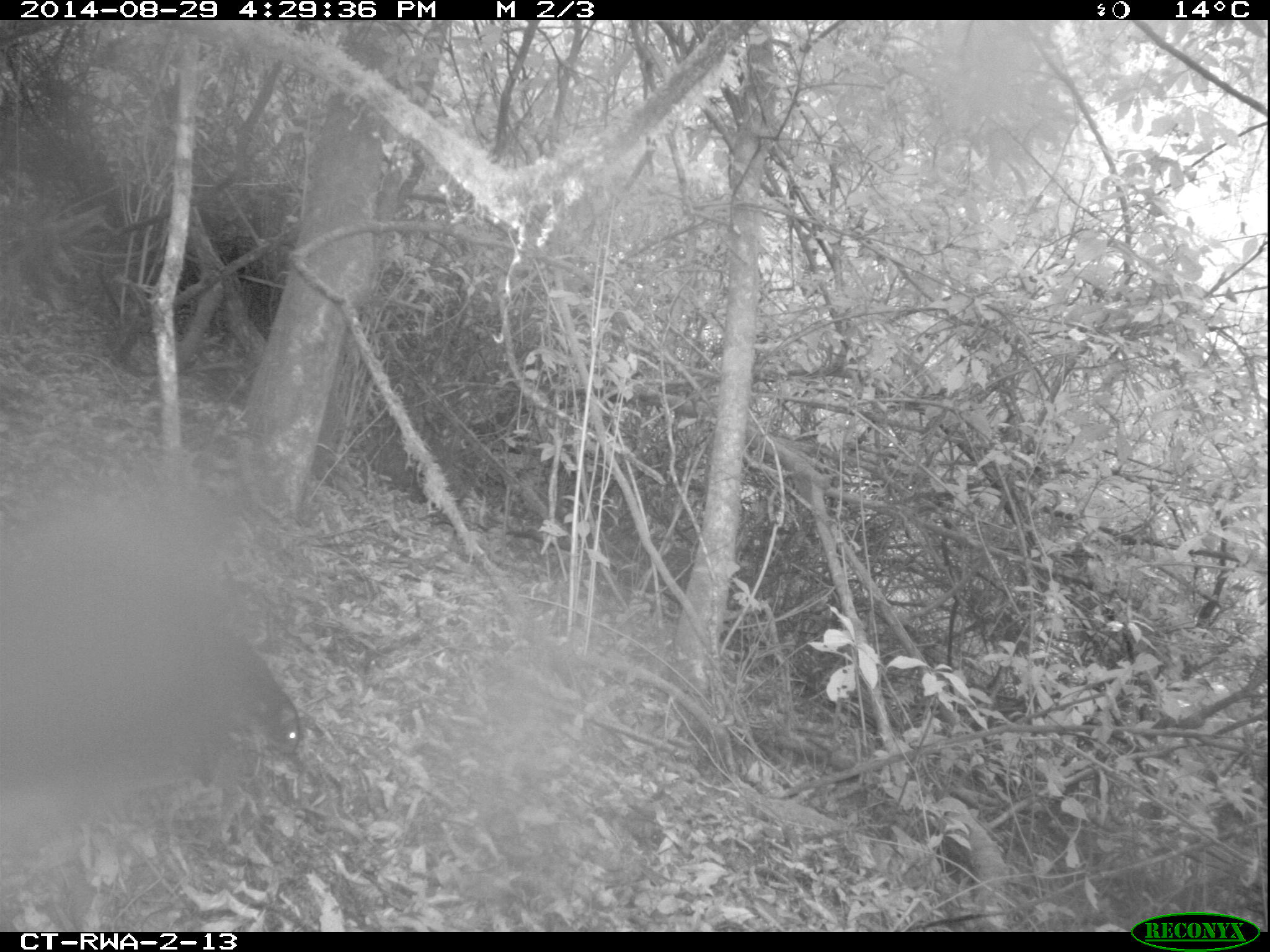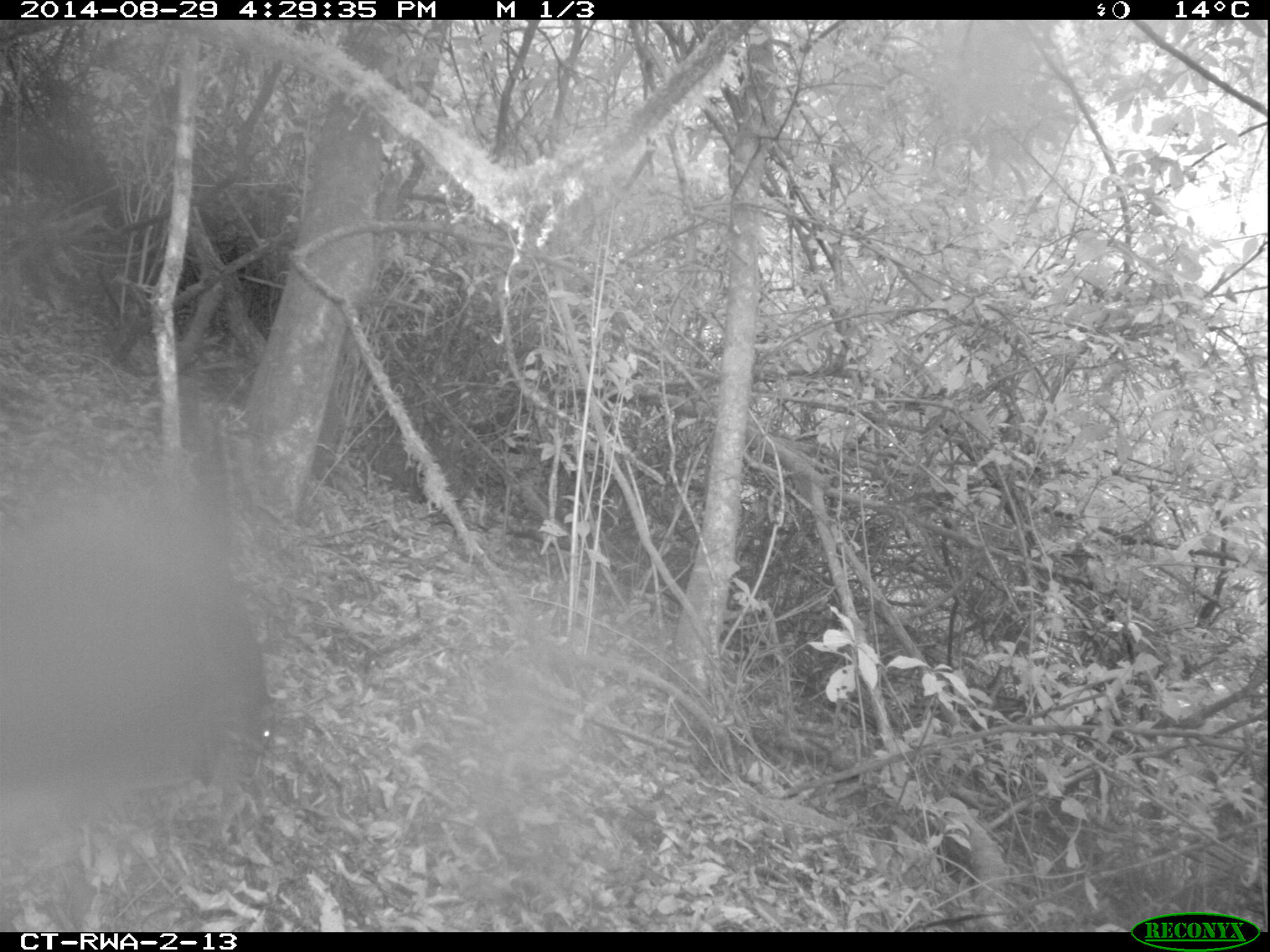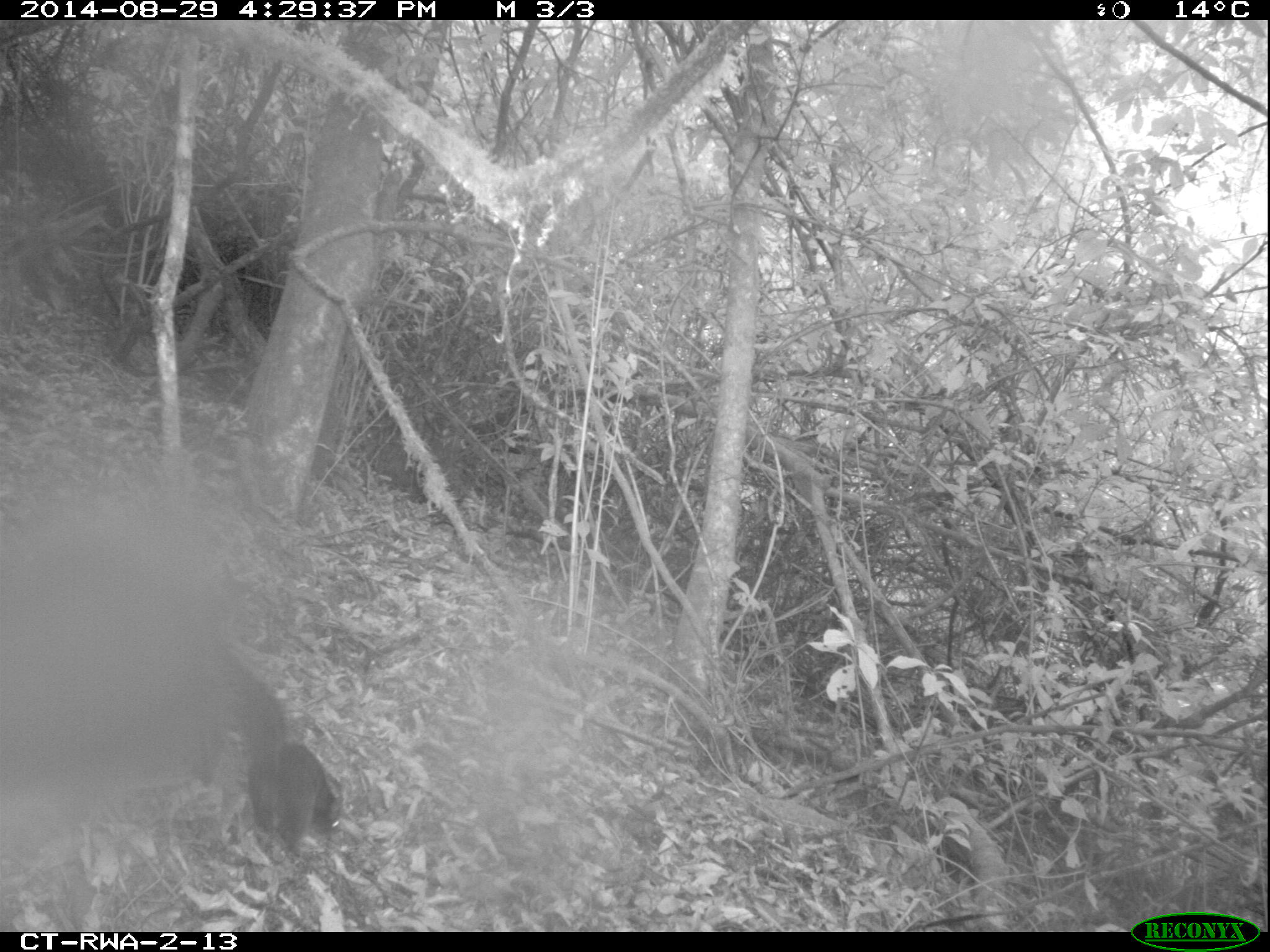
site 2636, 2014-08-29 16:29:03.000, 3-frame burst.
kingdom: Animalia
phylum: Chordata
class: Mammalia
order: Rodentia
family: Sciuridae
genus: Funisciurus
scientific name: Funisciurus carruthersi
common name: carruther's mountain squirrel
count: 1